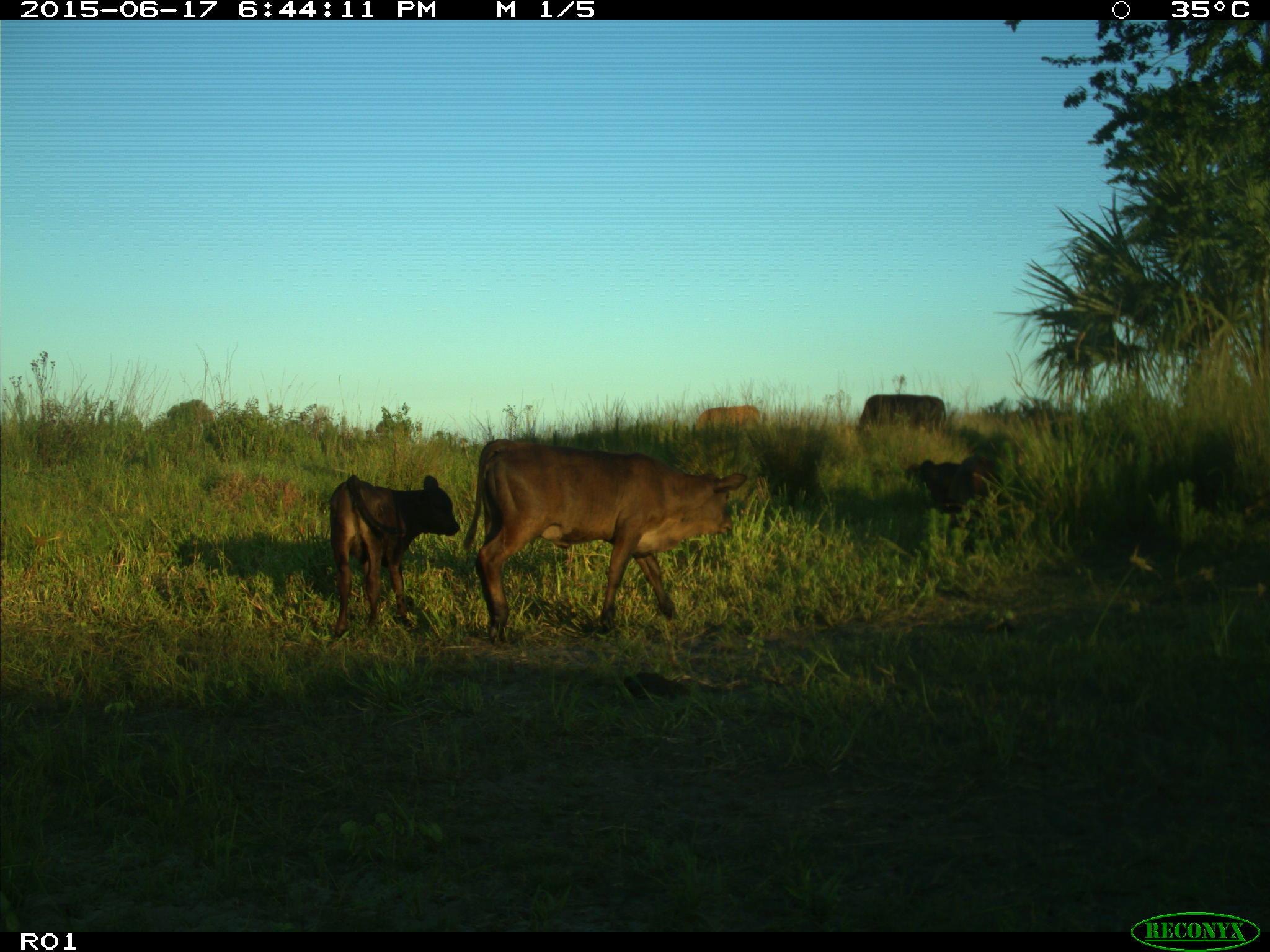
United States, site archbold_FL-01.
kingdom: Animalia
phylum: Chordata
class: Mammalia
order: Artiodactyla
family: Bovidae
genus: Bos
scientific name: Bos taurus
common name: domestic cow